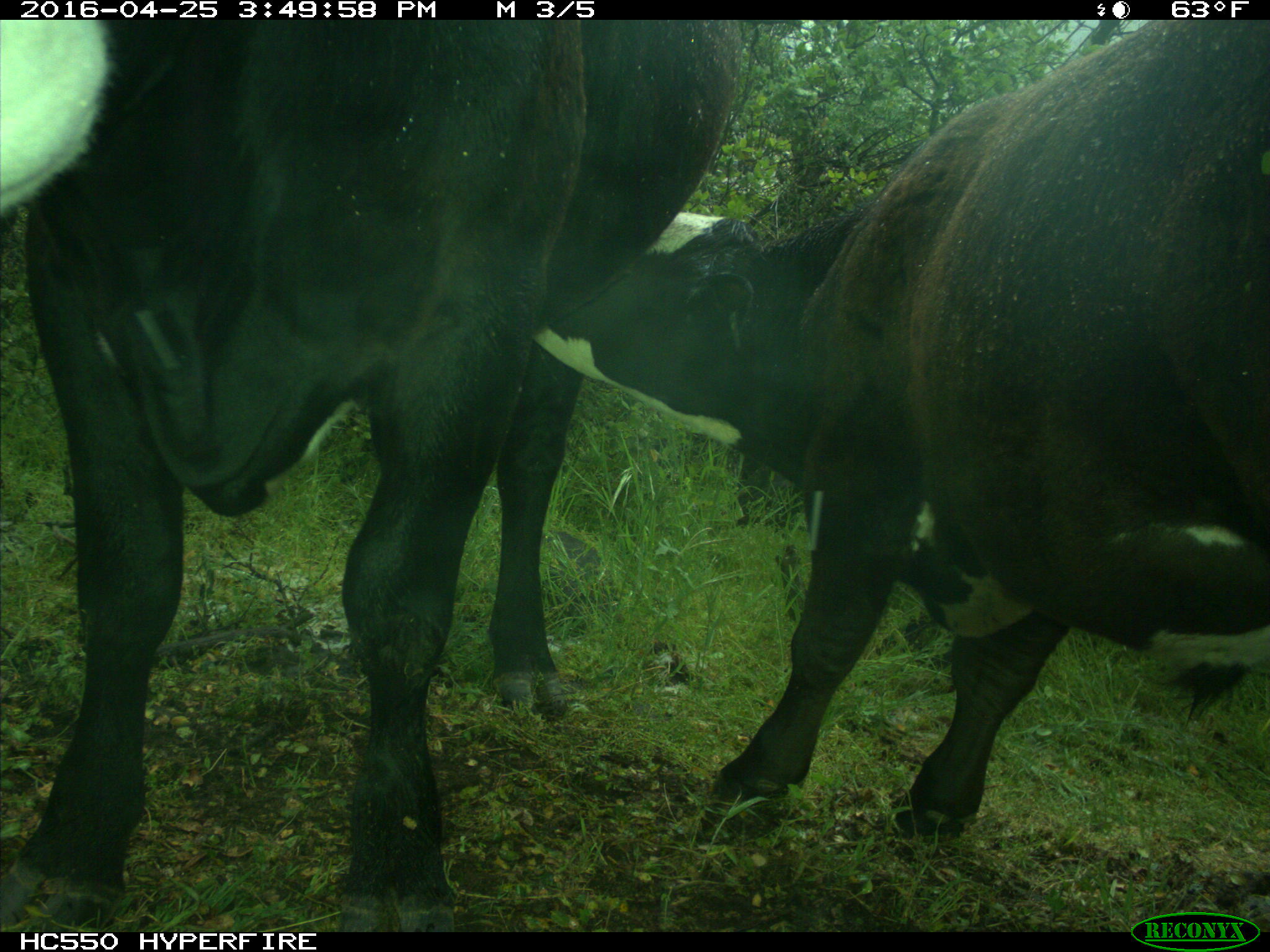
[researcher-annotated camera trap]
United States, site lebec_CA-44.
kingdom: Animalia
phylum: Chordata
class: Mammalia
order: Artiodactyla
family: Bovidae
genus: Bos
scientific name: Bos taurus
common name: domestic cow